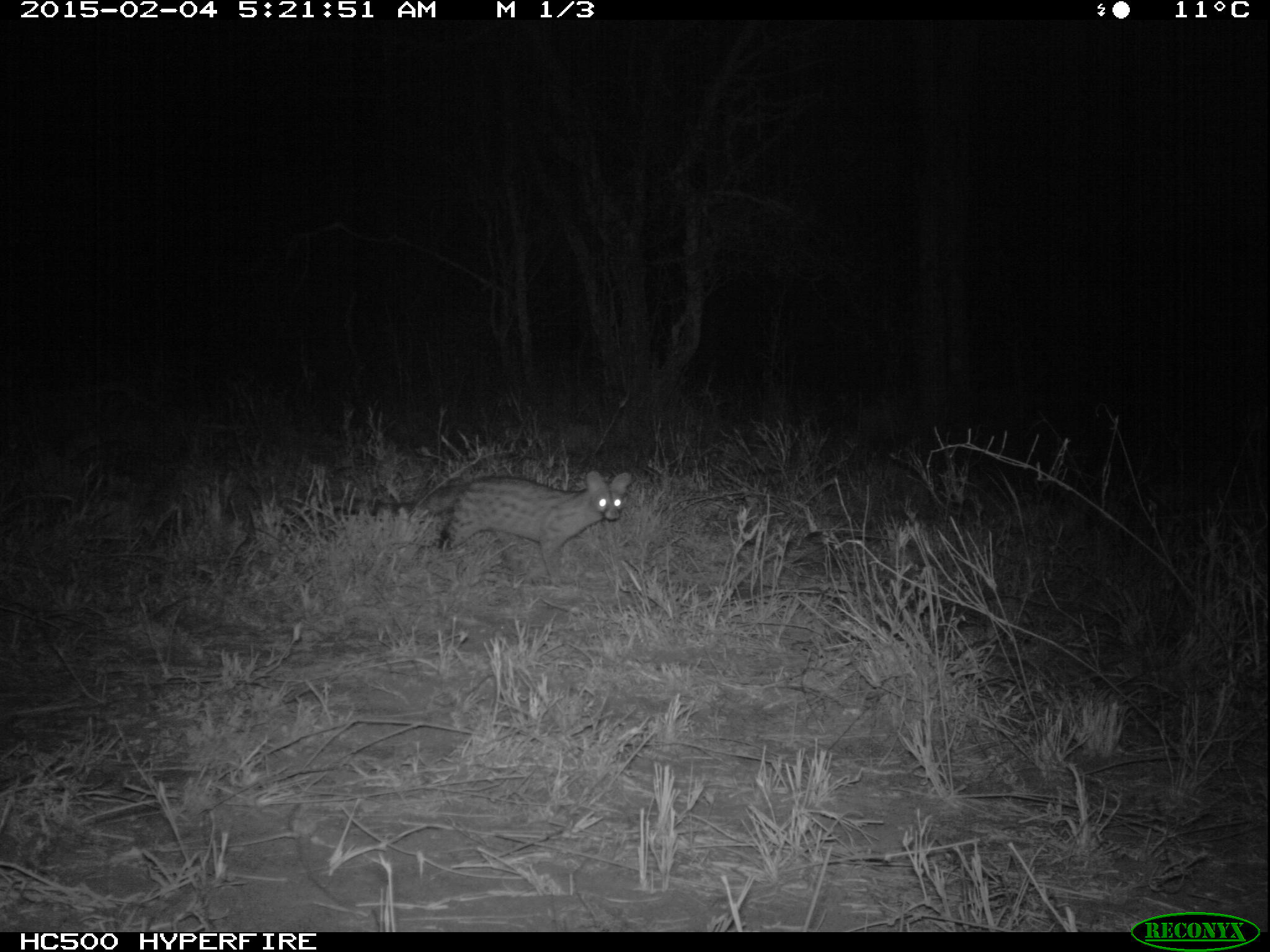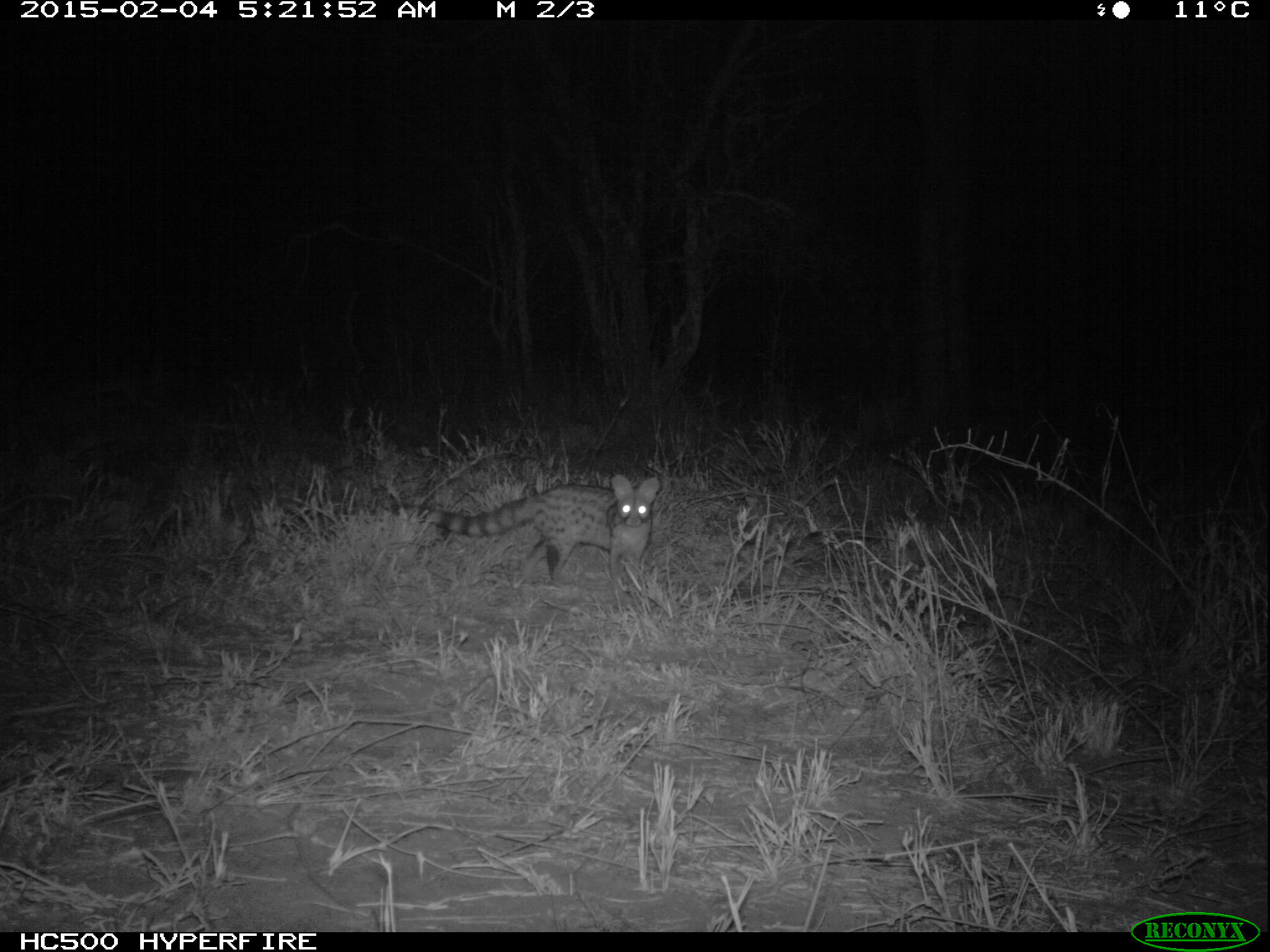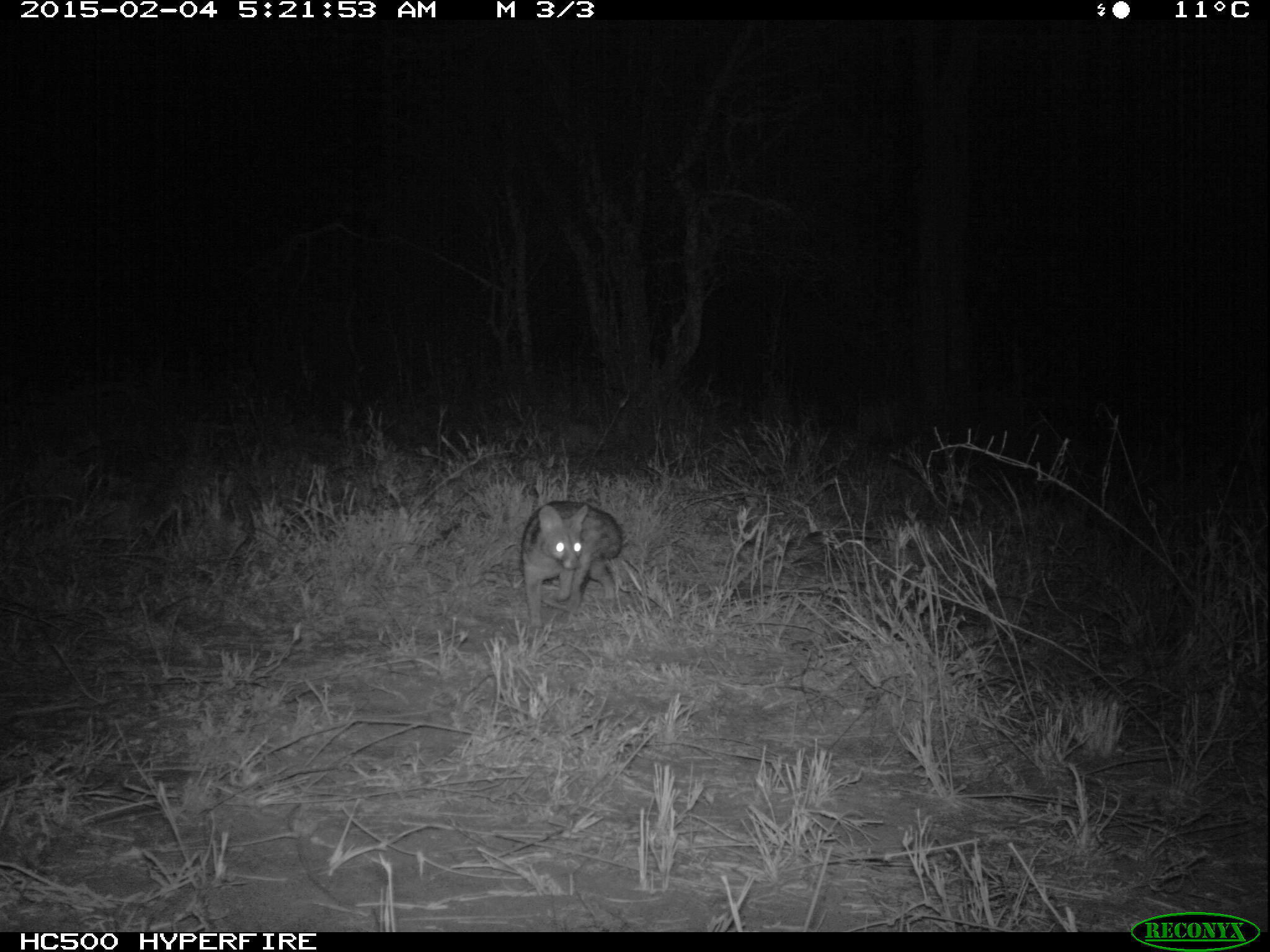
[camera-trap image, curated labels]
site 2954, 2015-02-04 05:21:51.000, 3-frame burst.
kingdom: Animalia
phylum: Chordata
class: Mammalia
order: Carnivora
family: Viverridae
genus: Genetta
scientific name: Genetta genetta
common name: northern small-spotted genet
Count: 1.